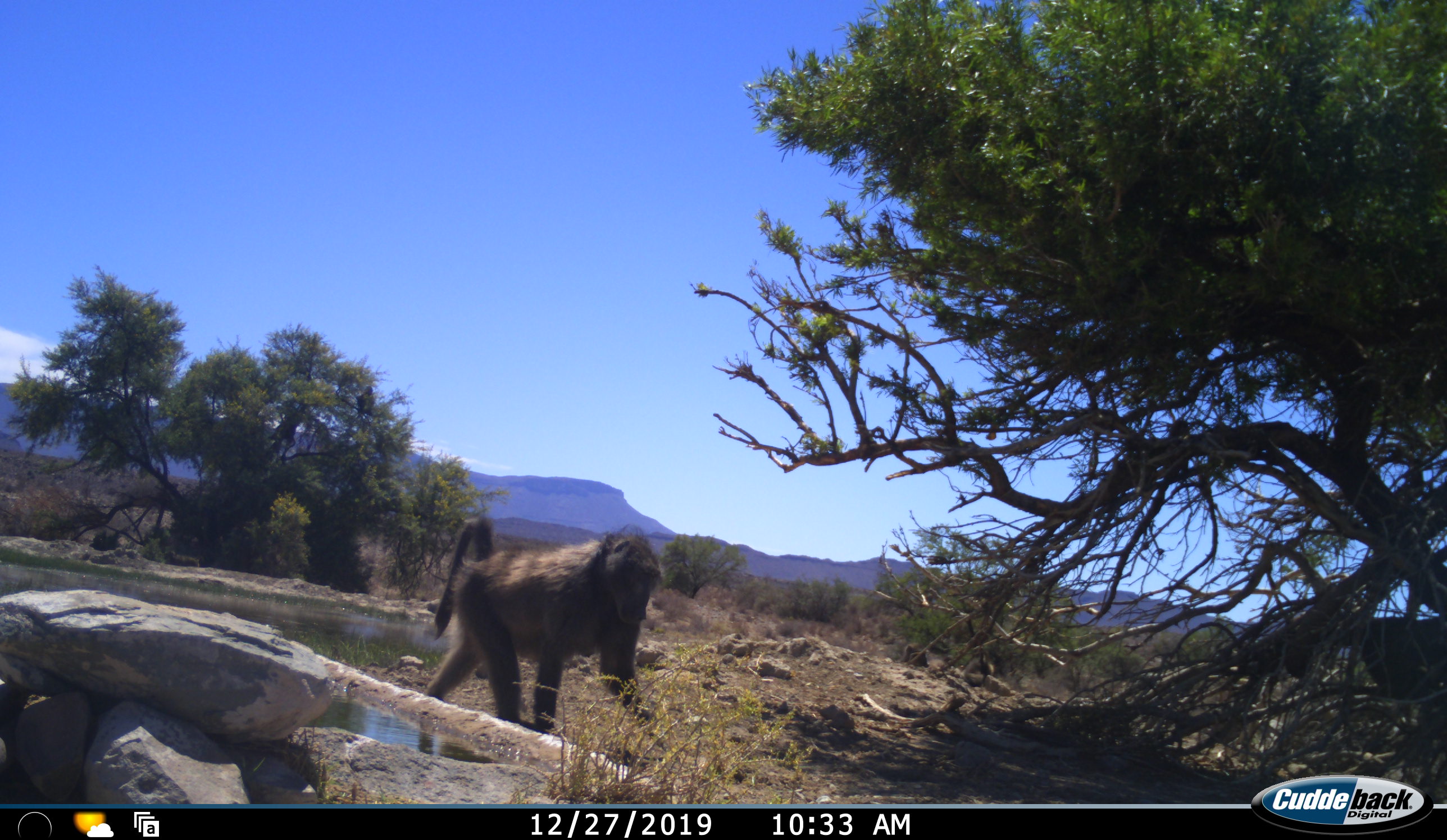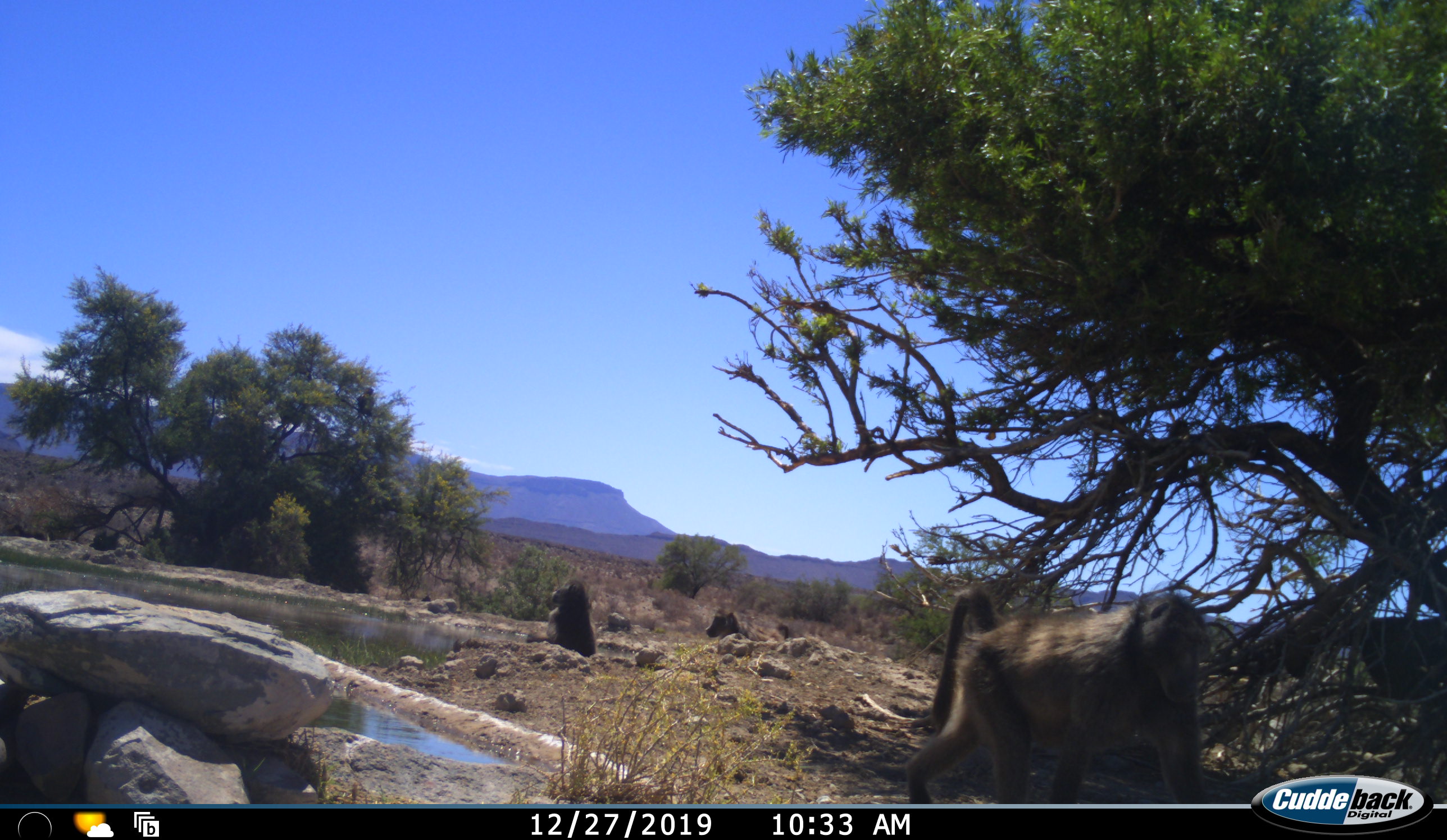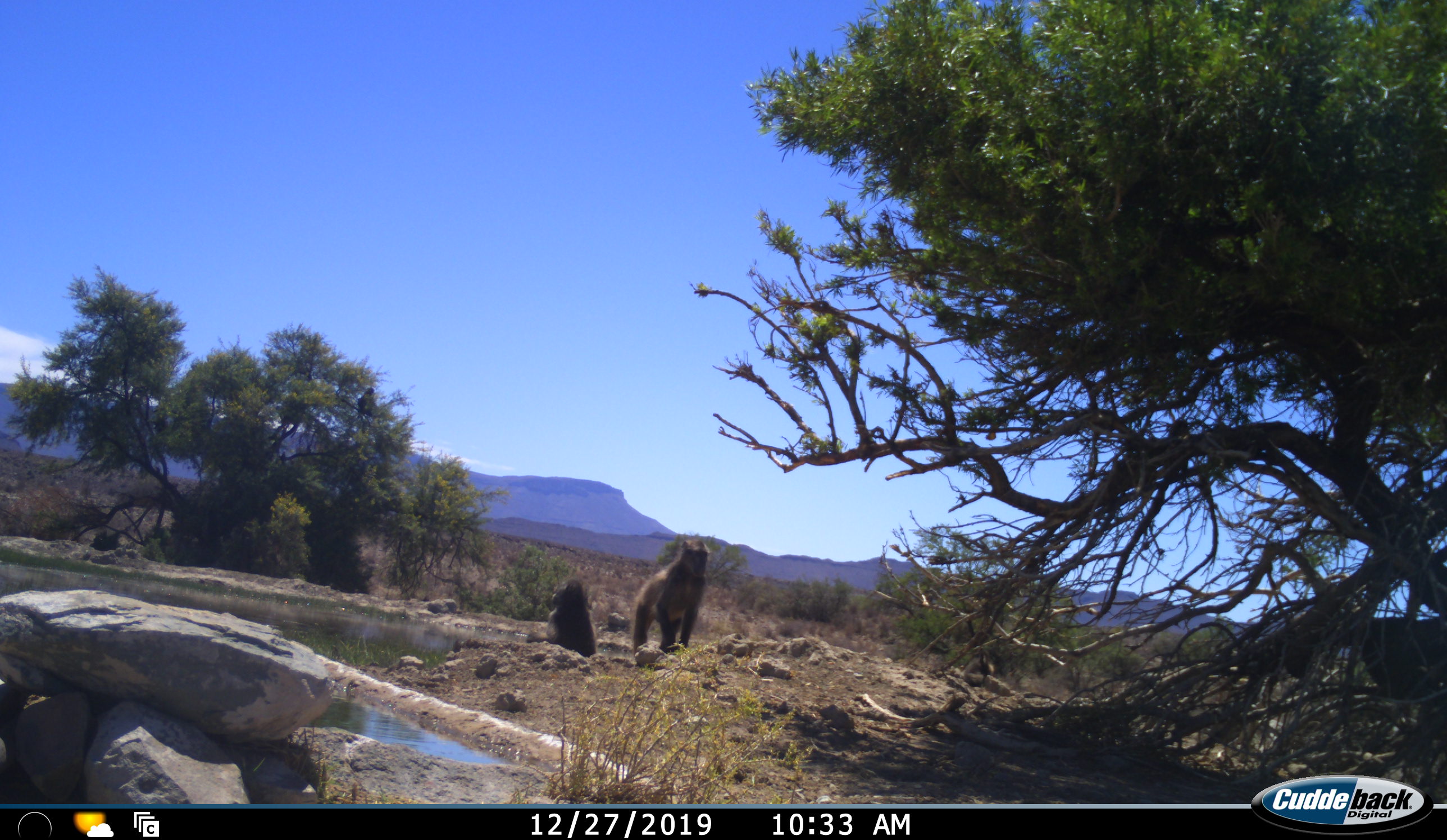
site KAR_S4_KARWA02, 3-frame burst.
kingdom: Animalia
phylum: Chordata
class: Mammalia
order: Primates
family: Cercopithecidae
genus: Papio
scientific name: Papio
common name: baboon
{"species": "baboon (Papio)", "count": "4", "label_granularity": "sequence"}